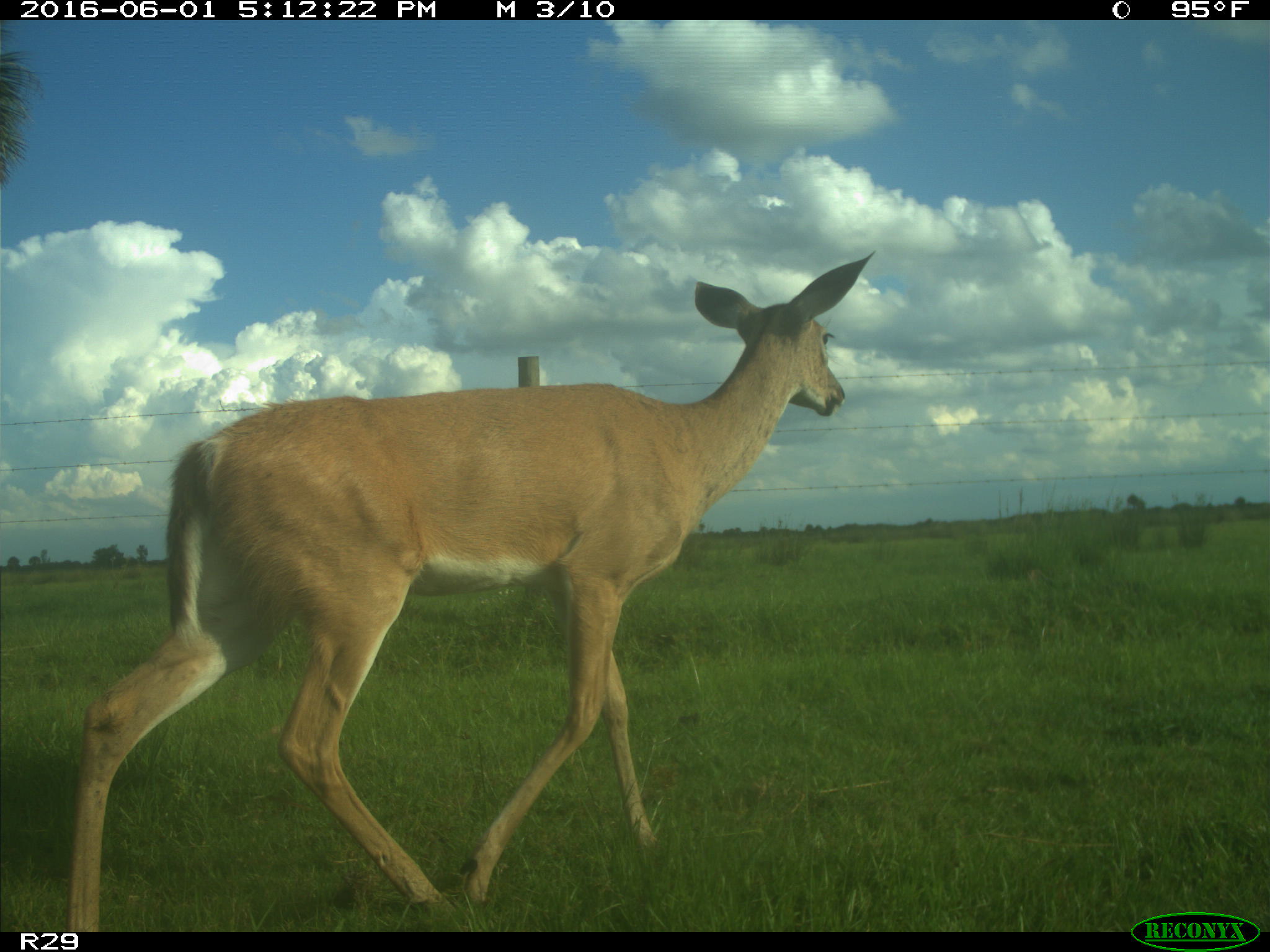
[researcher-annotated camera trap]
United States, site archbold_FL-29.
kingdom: Animalia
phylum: Chordata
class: Mammalia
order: Artiodactyla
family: Cervidae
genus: Odocoileus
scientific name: Odocoileus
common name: deer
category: unidentified deer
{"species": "unidentified deer (deer) (Odocoileus)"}